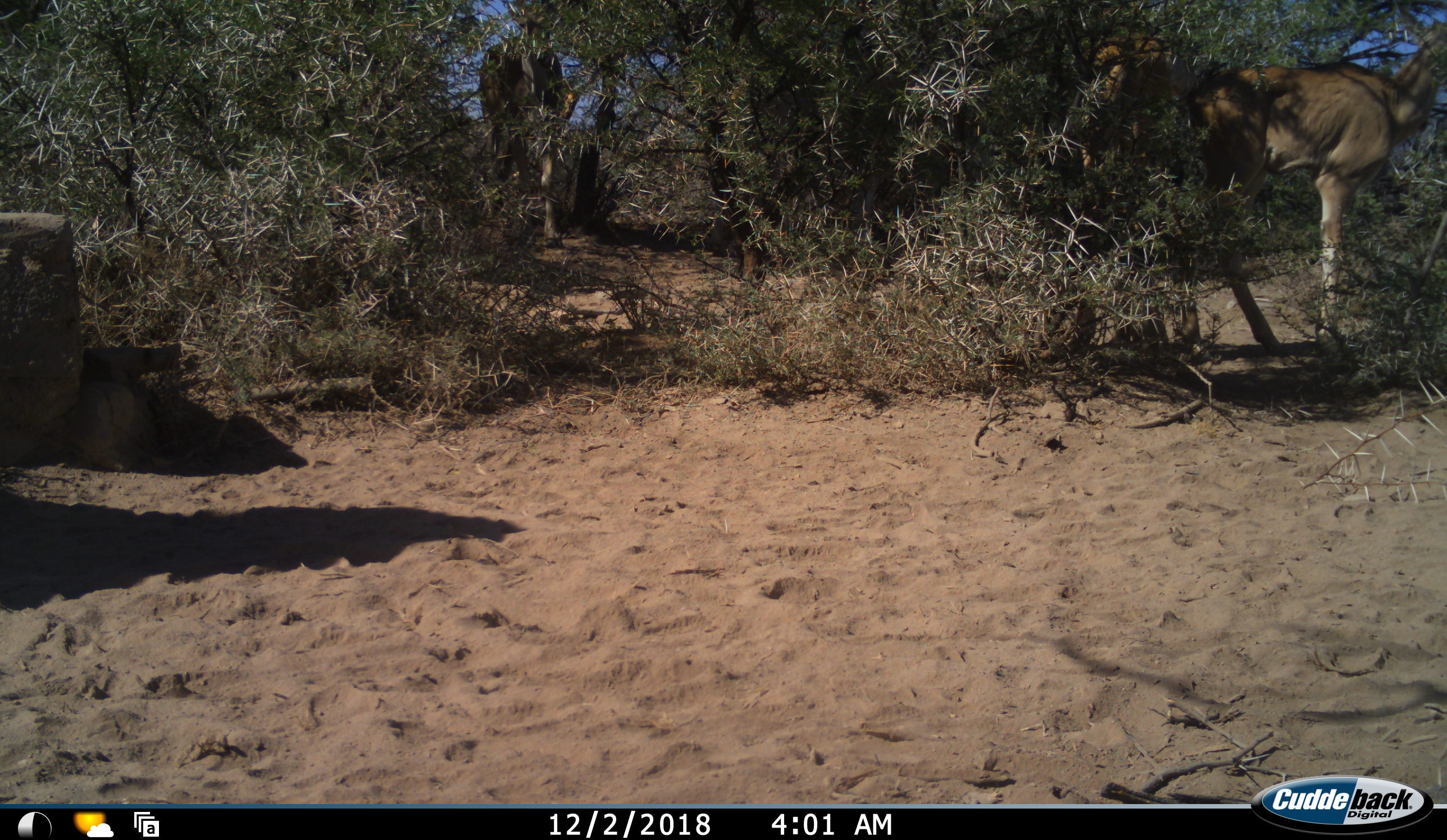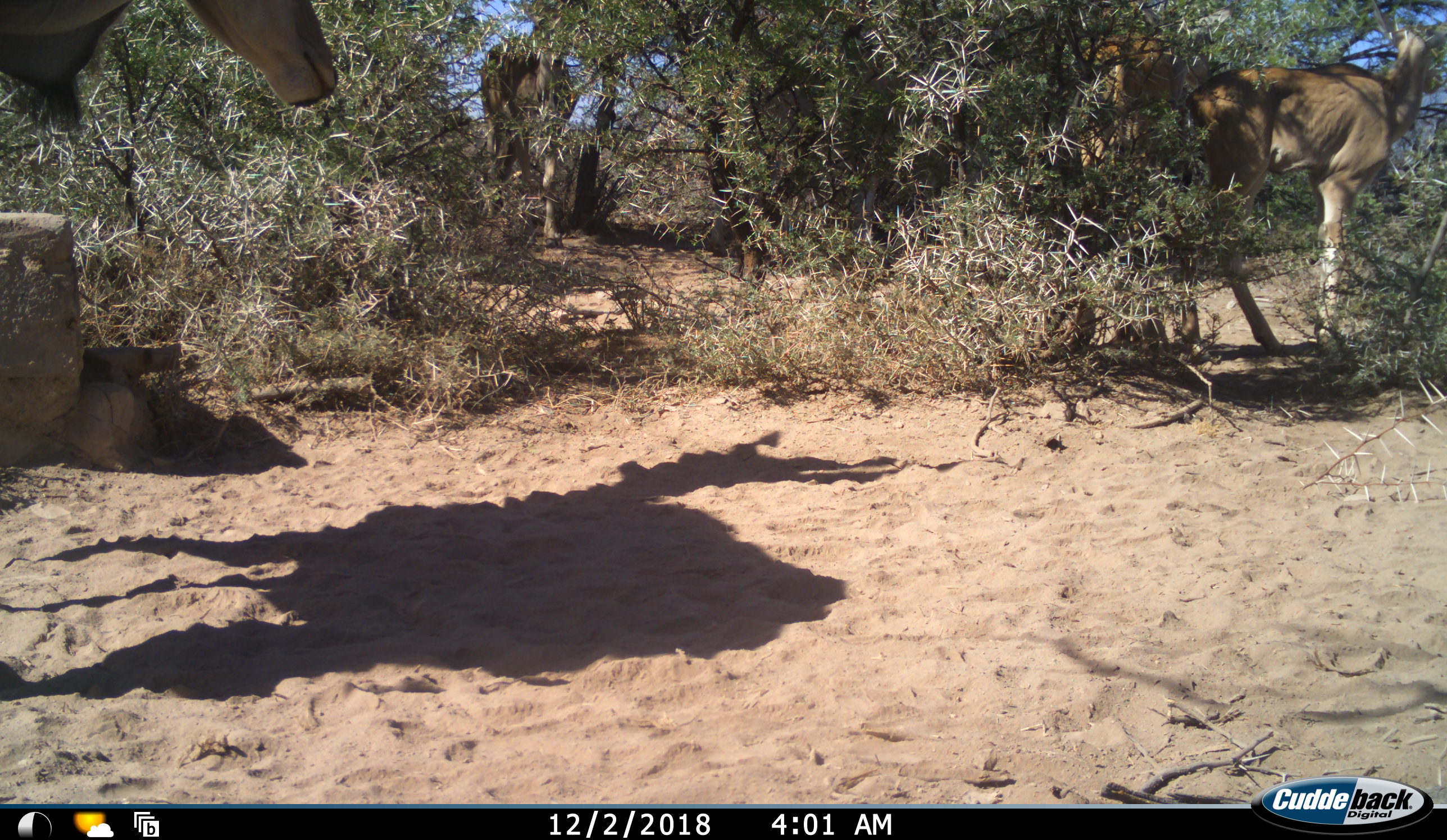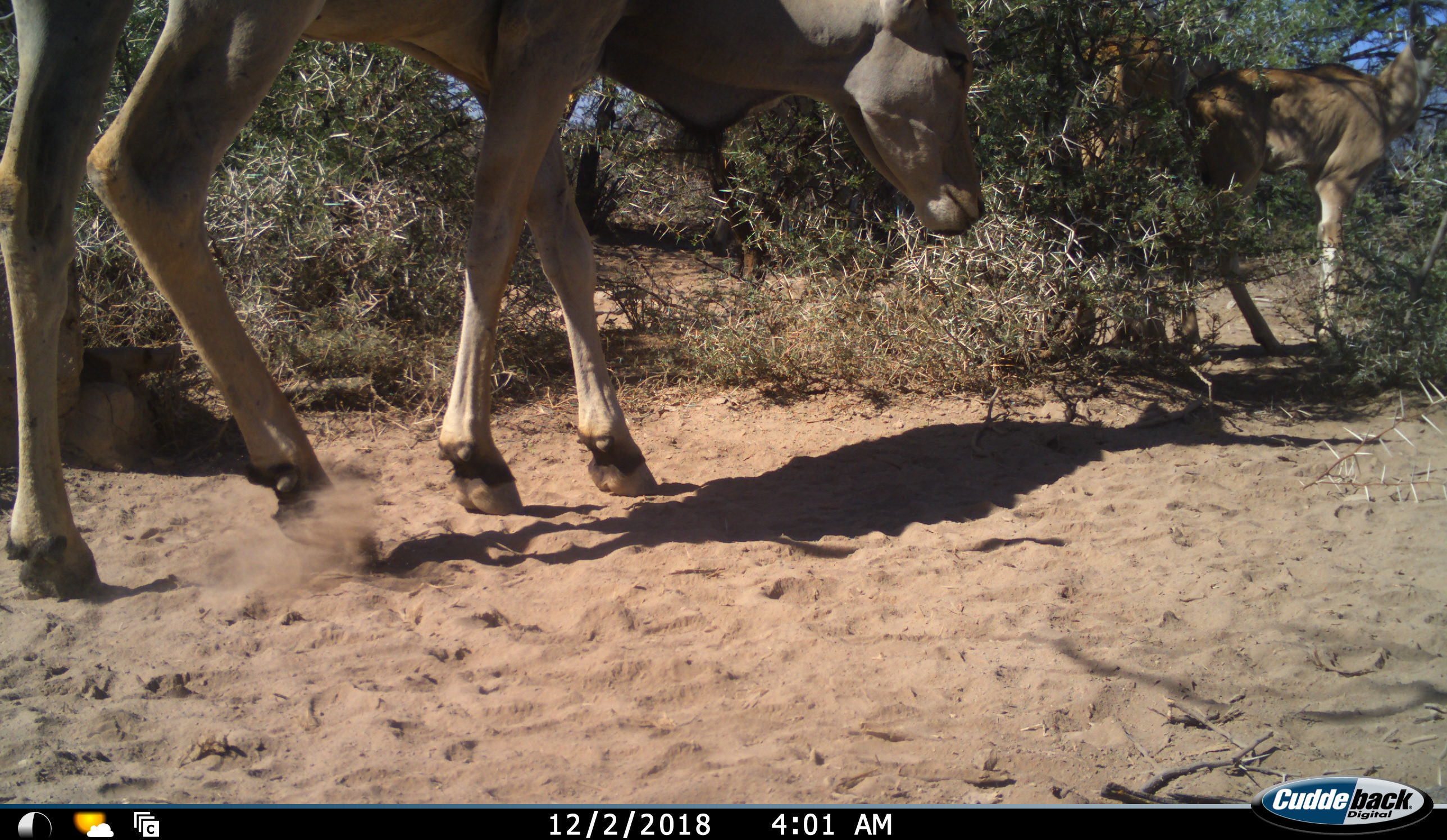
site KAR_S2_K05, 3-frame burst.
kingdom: Animalia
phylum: Chordata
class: Mammalia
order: Artiodactyla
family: Bovidae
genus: Tragelaphus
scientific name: Tragelaphus oryx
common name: eland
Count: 3.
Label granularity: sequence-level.